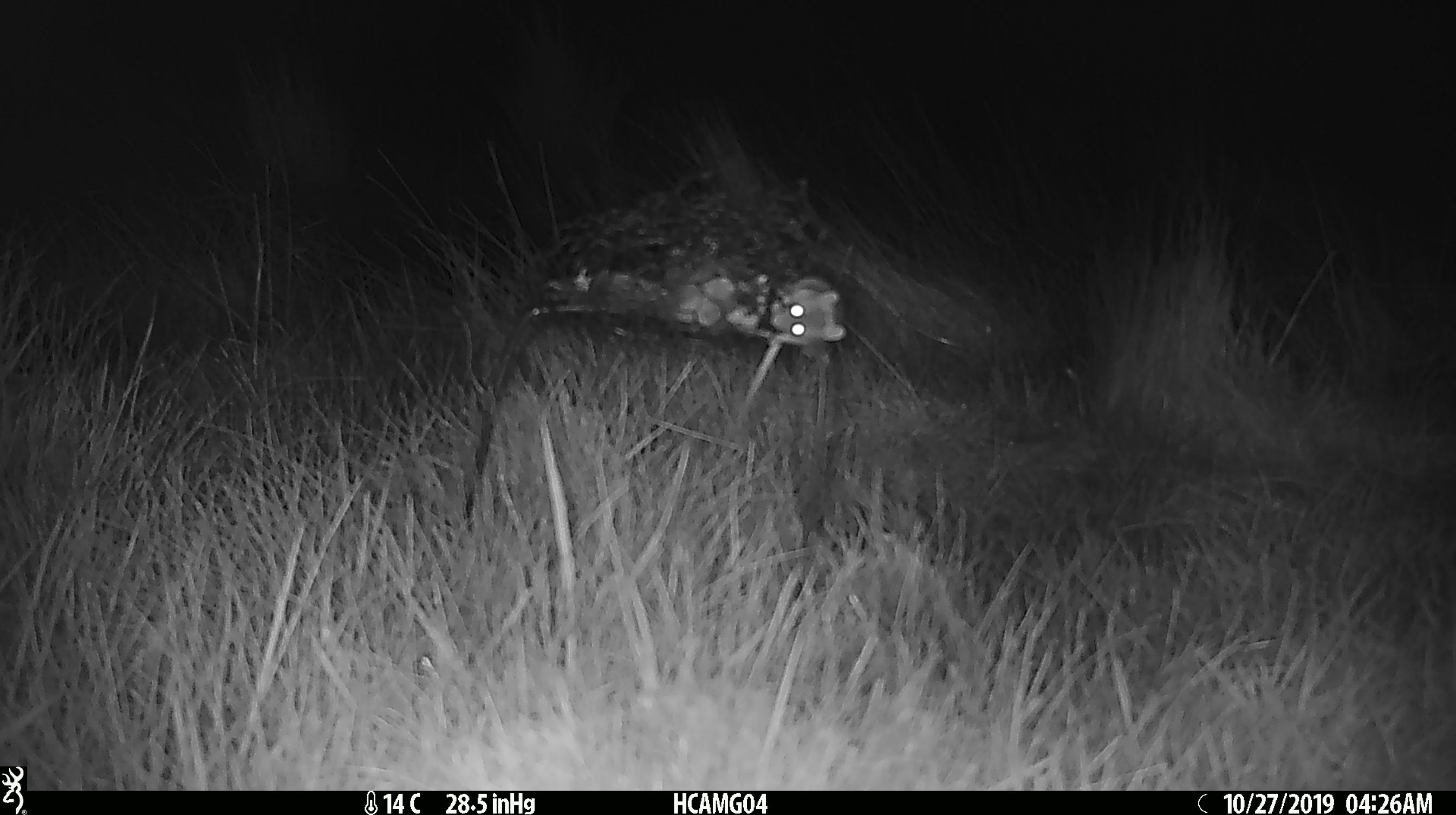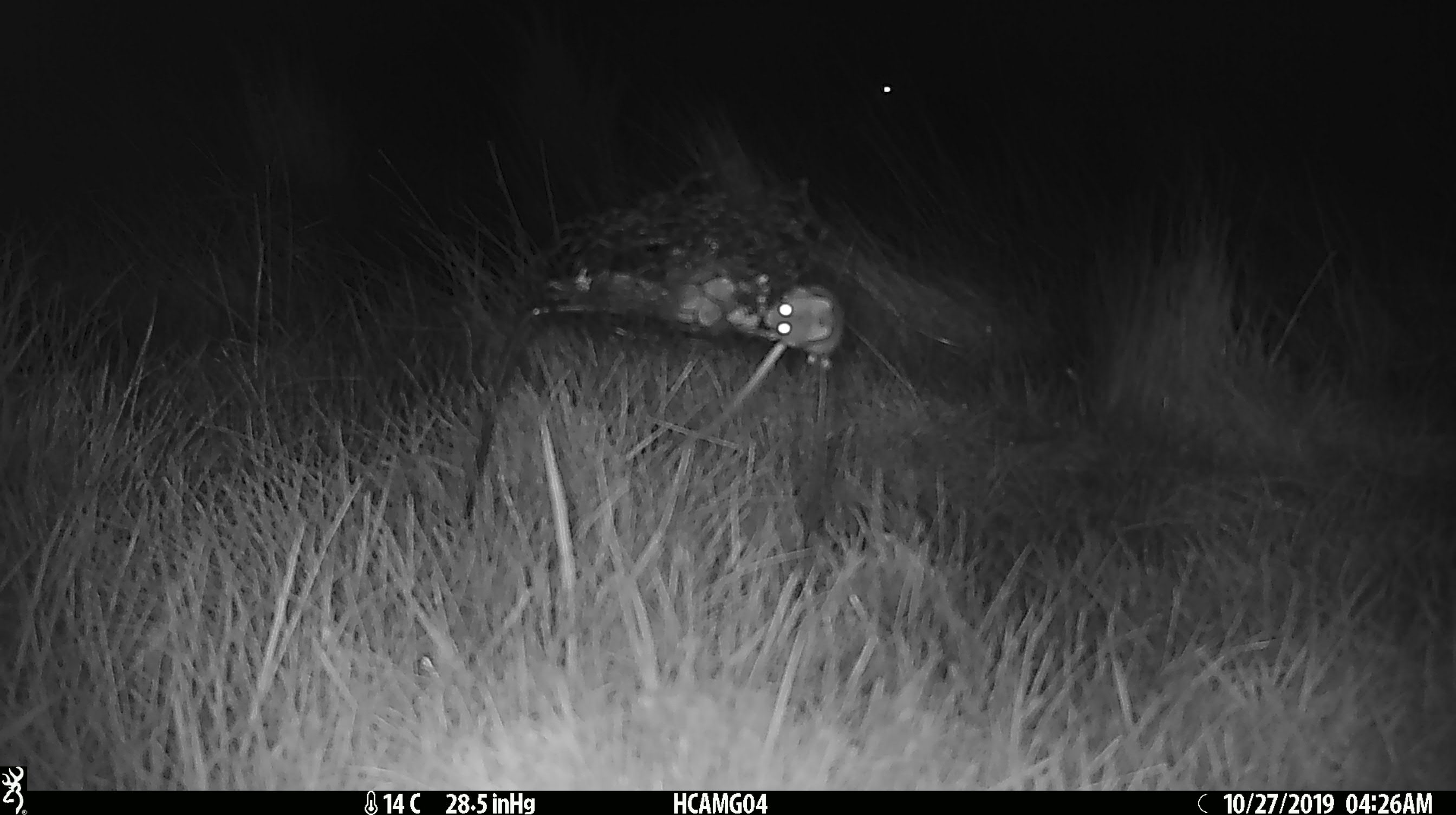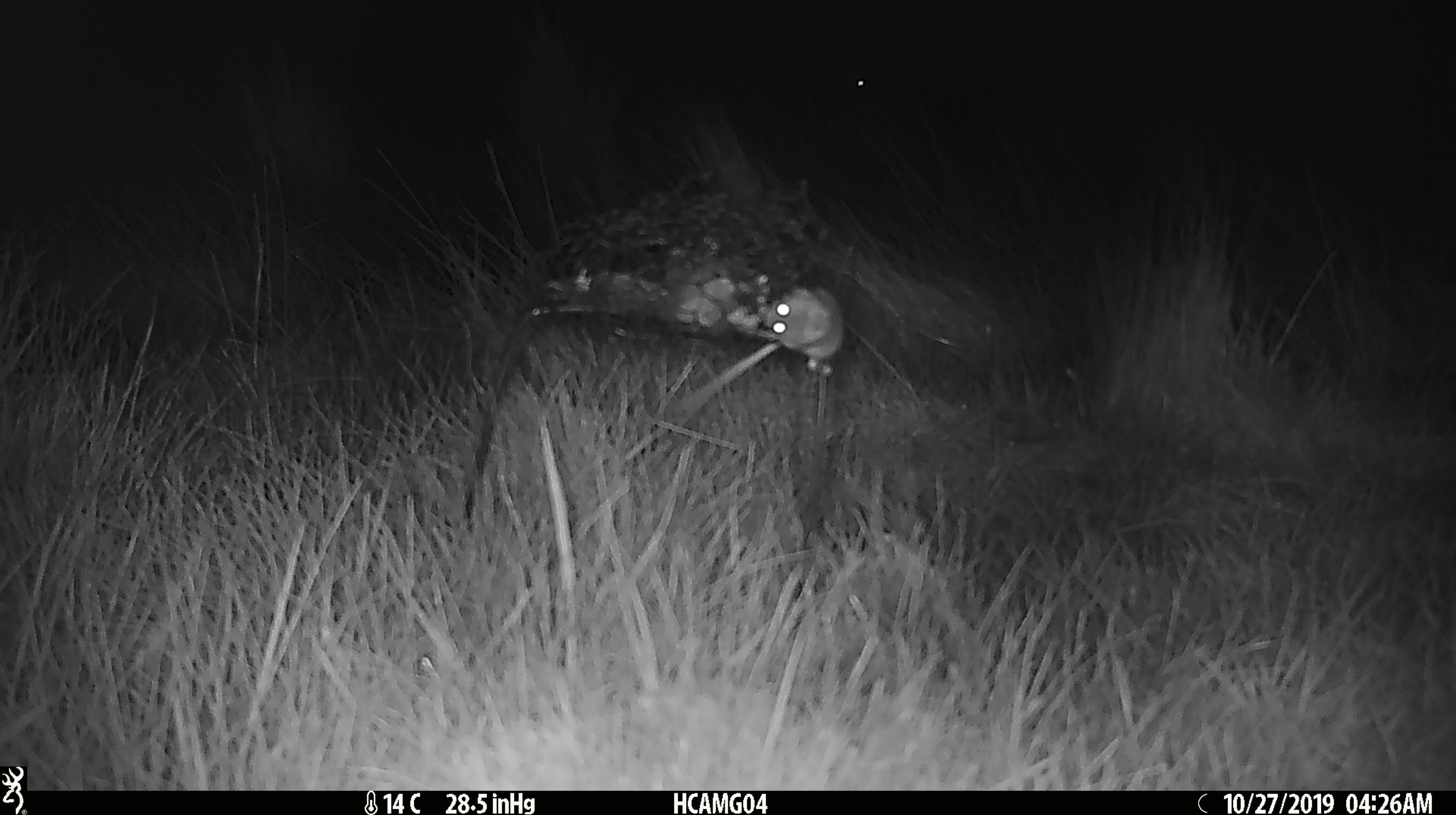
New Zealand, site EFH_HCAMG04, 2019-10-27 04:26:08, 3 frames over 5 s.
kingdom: Animalia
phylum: Chordata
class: Mammalia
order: Rodentia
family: Muridae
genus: Mus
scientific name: Mus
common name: mouse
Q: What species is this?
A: Mouse (Mus).